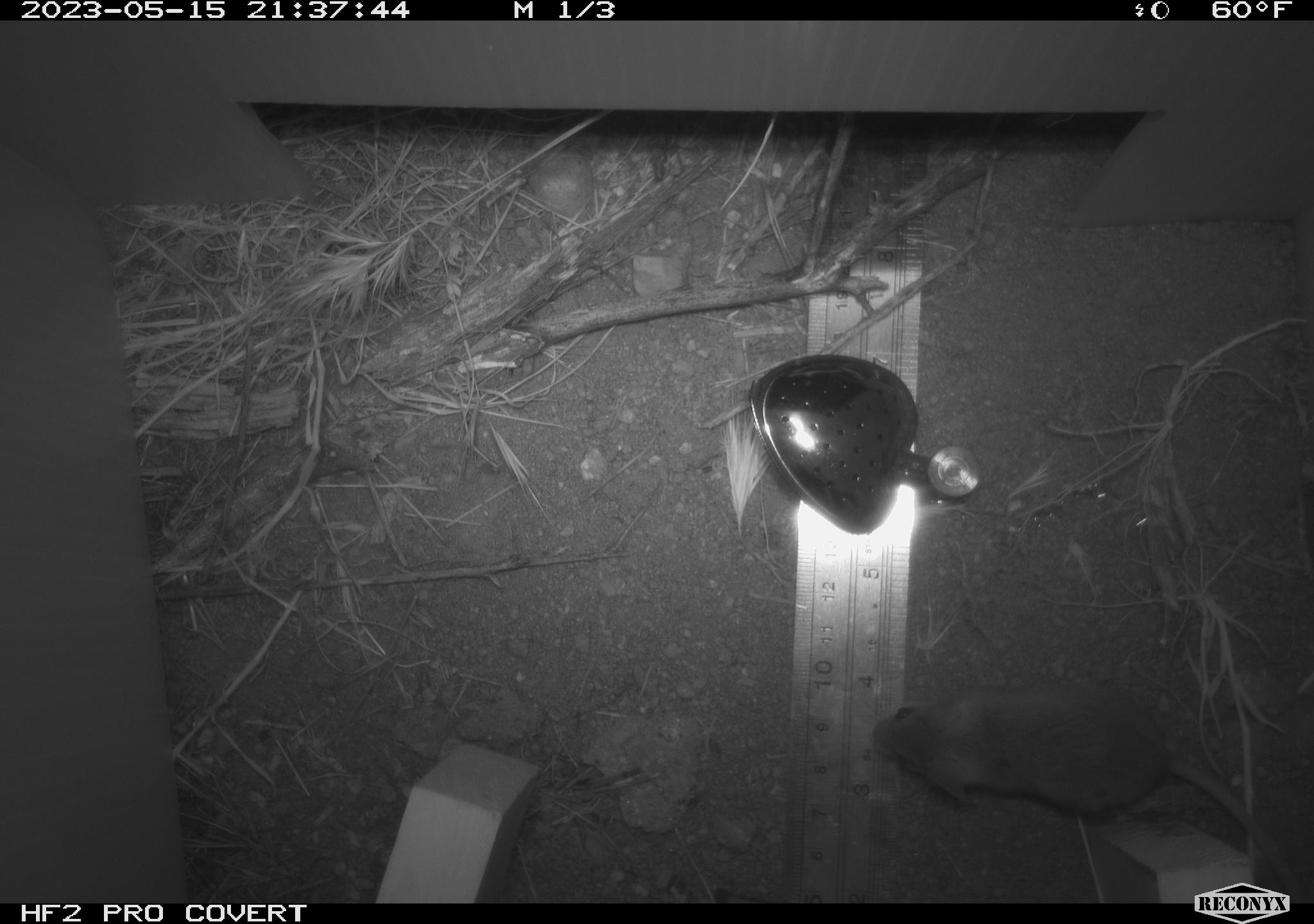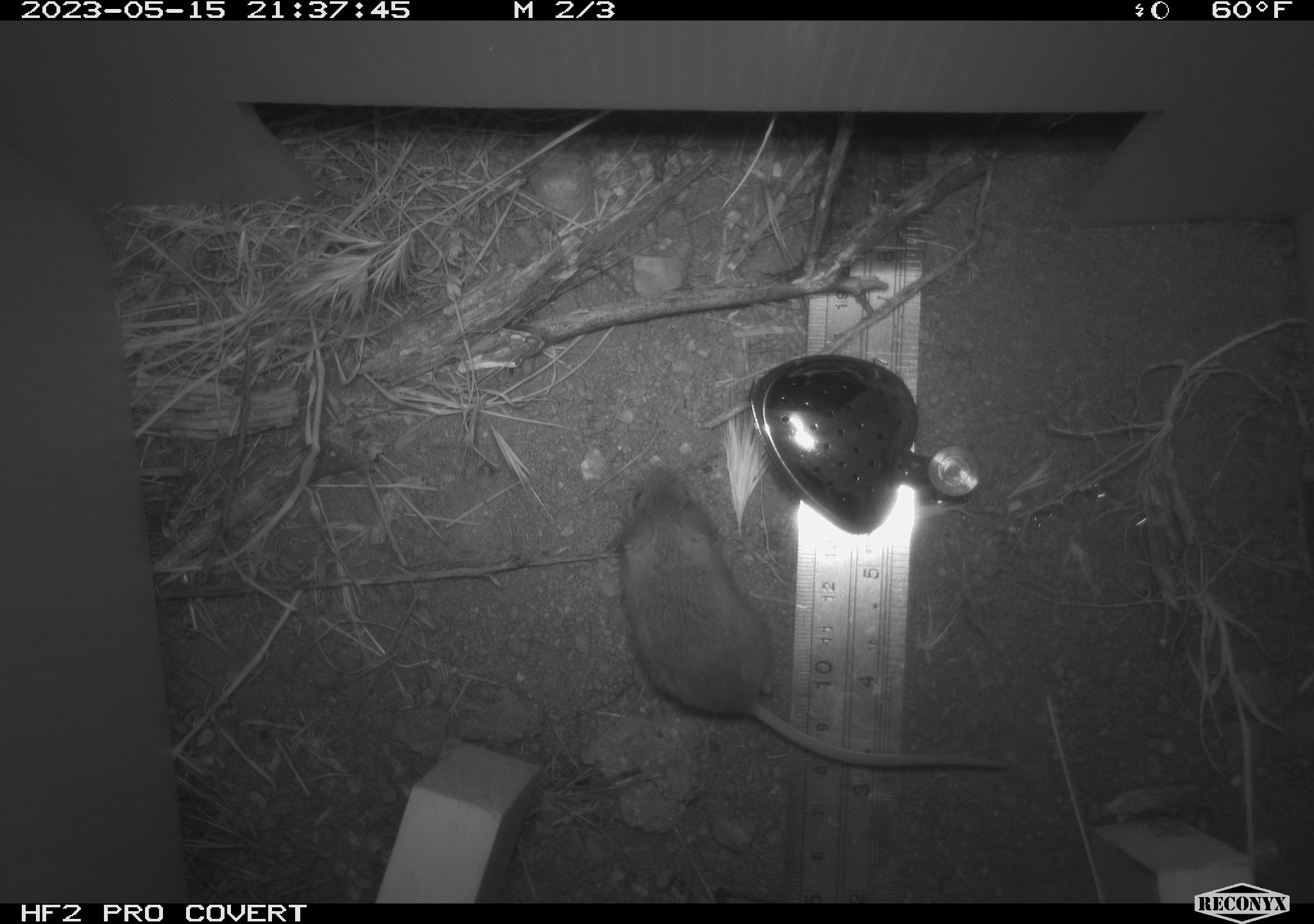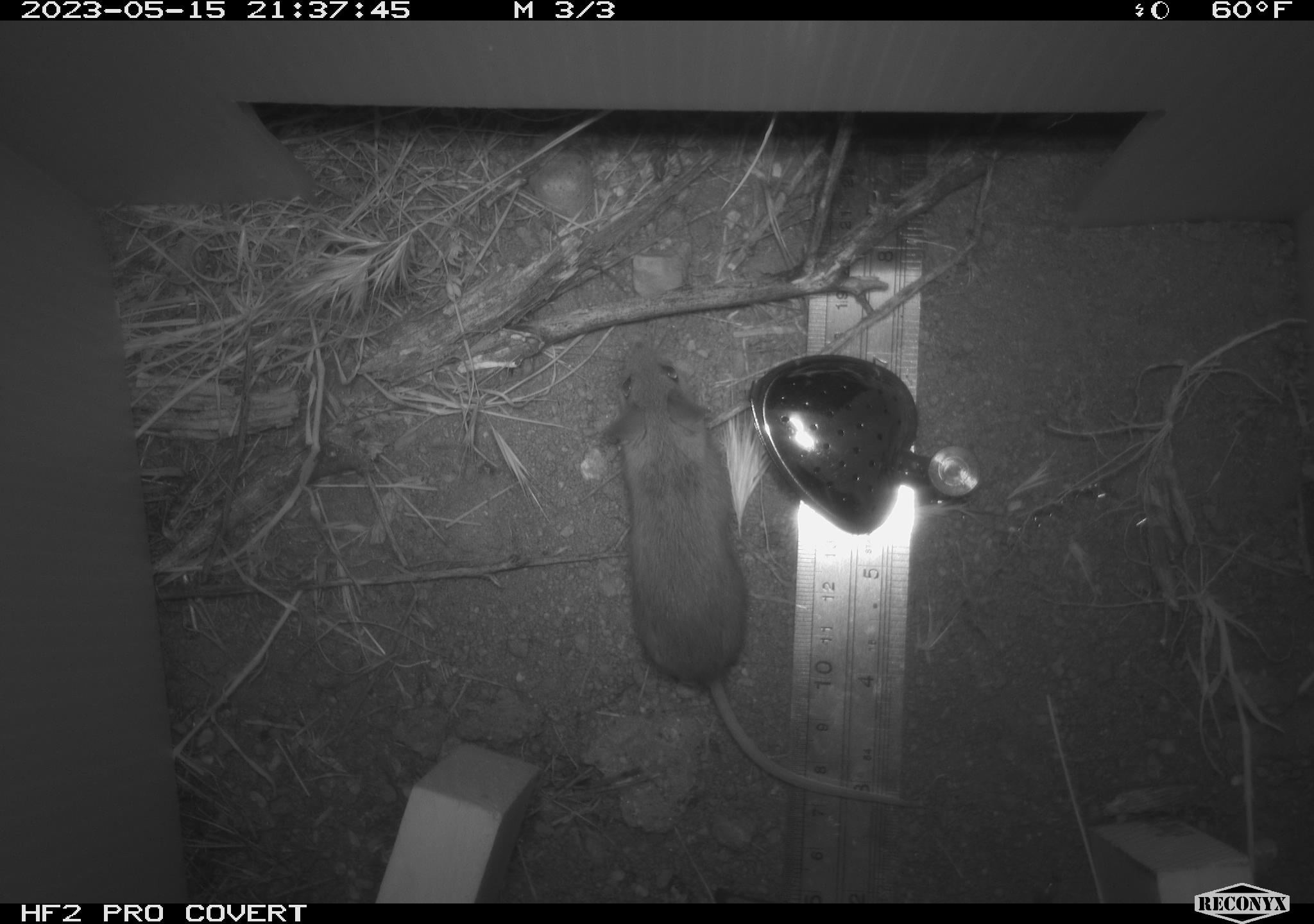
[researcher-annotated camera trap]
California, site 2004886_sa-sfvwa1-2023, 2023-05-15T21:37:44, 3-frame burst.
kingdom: Animalia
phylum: Chordata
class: Mammalia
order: Rodentia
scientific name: Rodentia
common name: mouse species